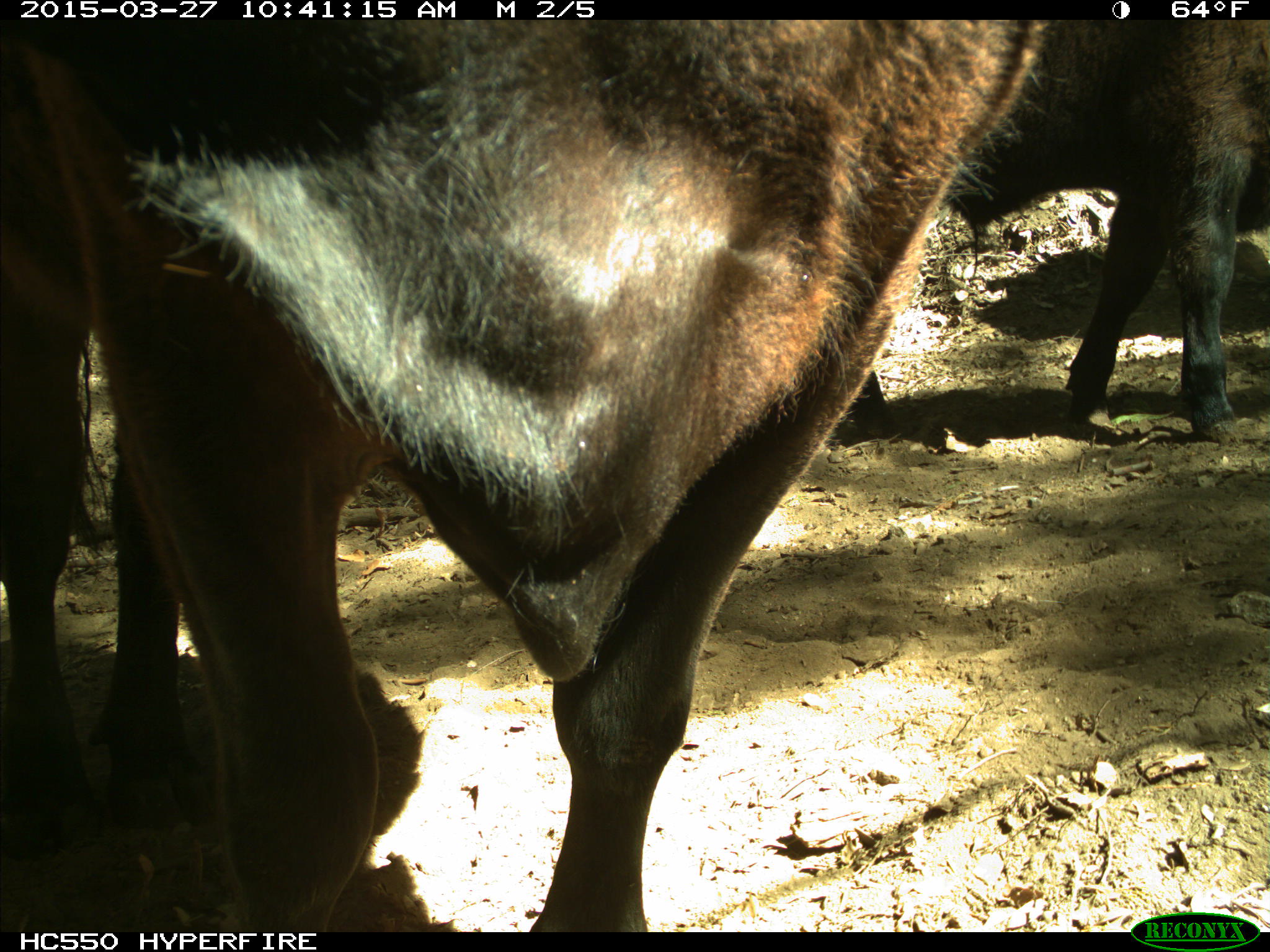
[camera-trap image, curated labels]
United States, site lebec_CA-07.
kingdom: Animalia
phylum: Chordata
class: Mammalia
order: Artiodactyla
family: Bovidae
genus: Bos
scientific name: Bos taurus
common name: domestic cow